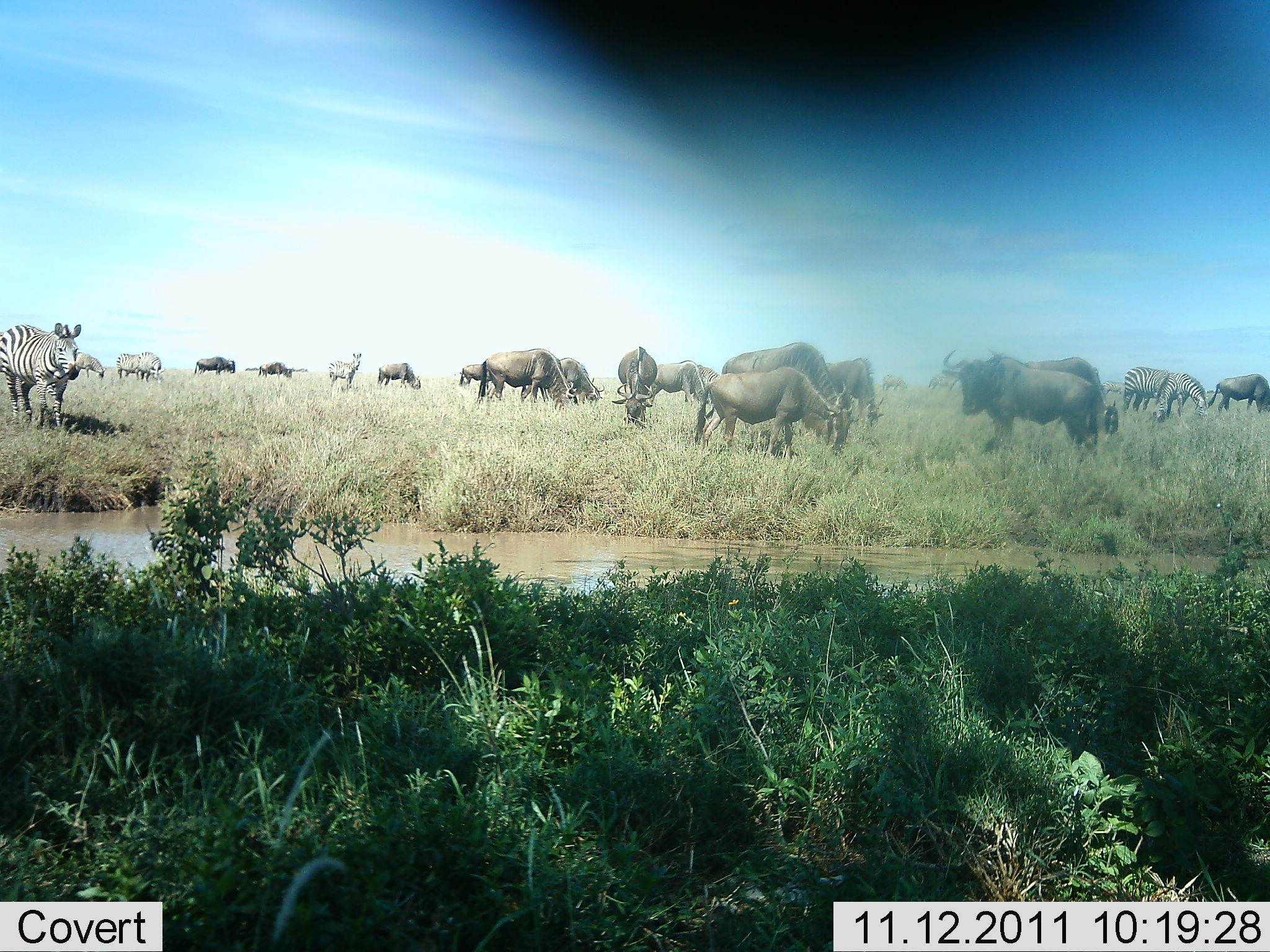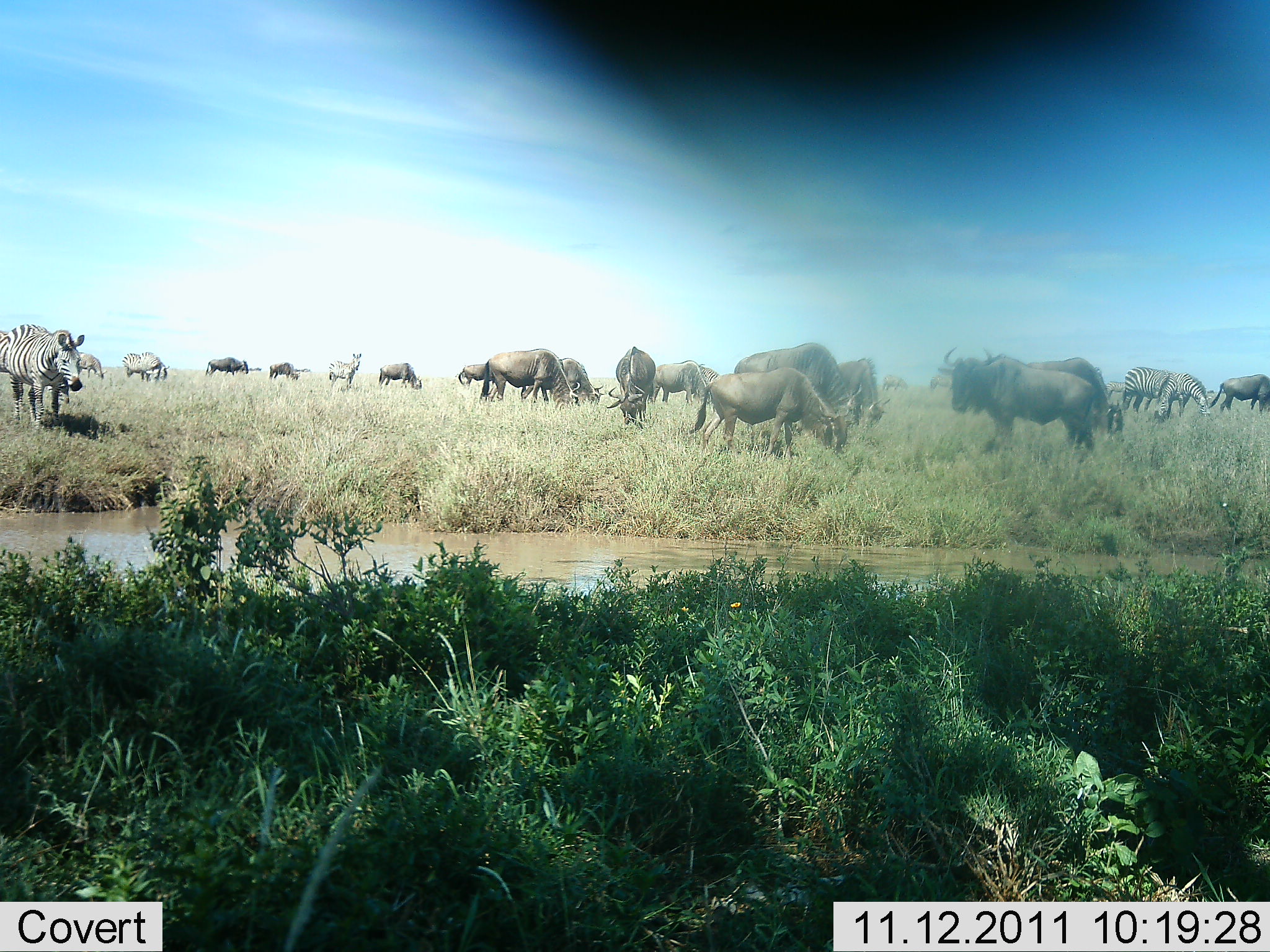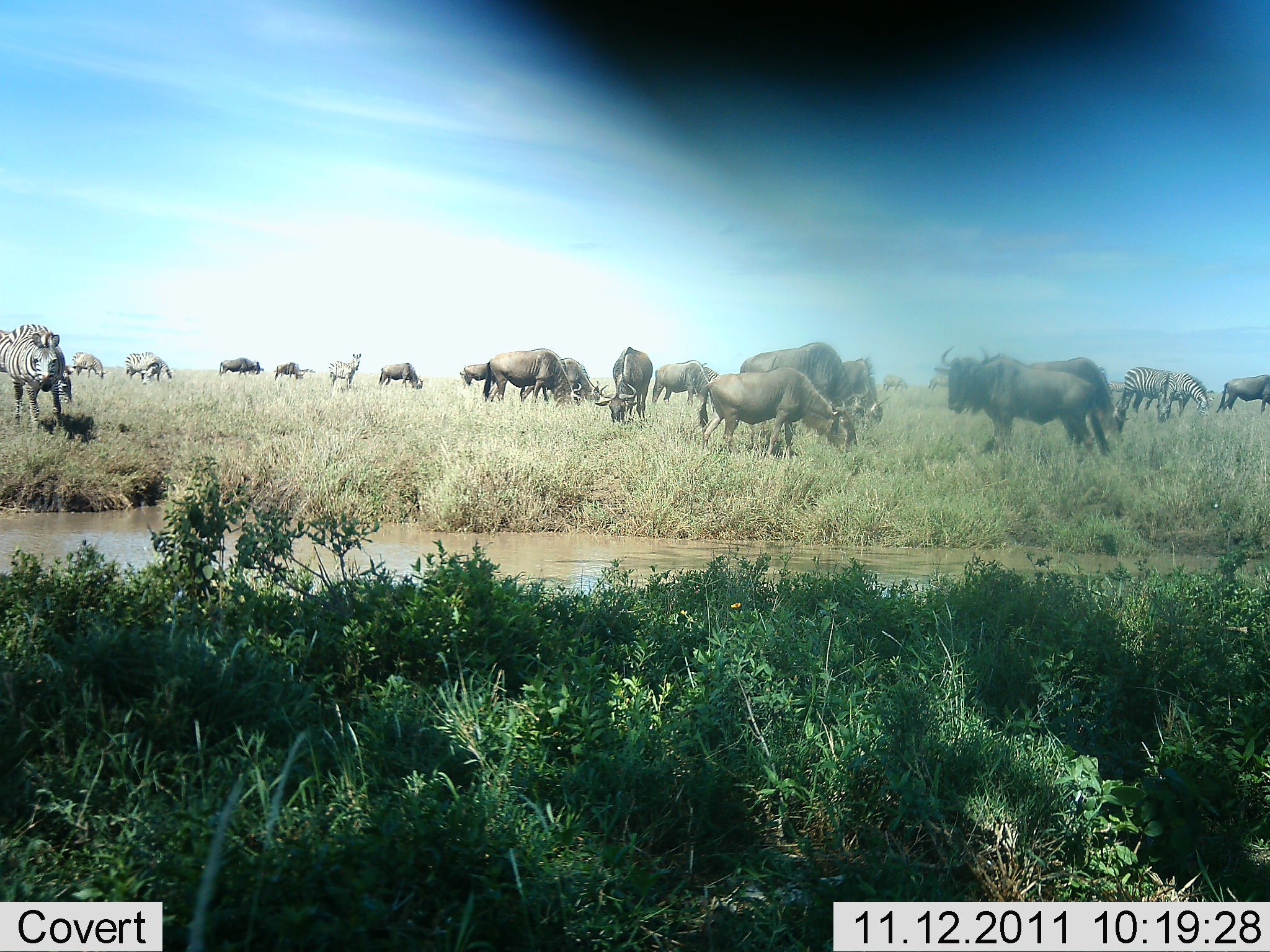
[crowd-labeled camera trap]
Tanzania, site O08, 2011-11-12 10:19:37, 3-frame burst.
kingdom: Animalia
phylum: Chordata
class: Mammalia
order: Artiodactyla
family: Bovidae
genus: Connochaetes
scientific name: Connochaetes taurinus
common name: blue wildebeest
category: wildebeest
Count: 11-50.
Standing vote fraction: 62%.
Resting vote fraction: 8%.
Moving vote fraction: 15%.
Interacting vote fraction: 0%.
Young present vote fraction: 0%.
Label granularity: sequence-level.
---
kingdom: Animalia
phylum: Chordata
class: Mammalia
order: Perissodactyla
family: Equidae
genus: Equus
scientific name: Equus quagga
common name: plains zebra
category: zebra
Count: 3.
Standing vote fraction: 67%.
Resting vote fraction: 0%.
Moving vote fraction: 0%.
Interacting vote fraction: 0%.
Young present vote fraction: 0%.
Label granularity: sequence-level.